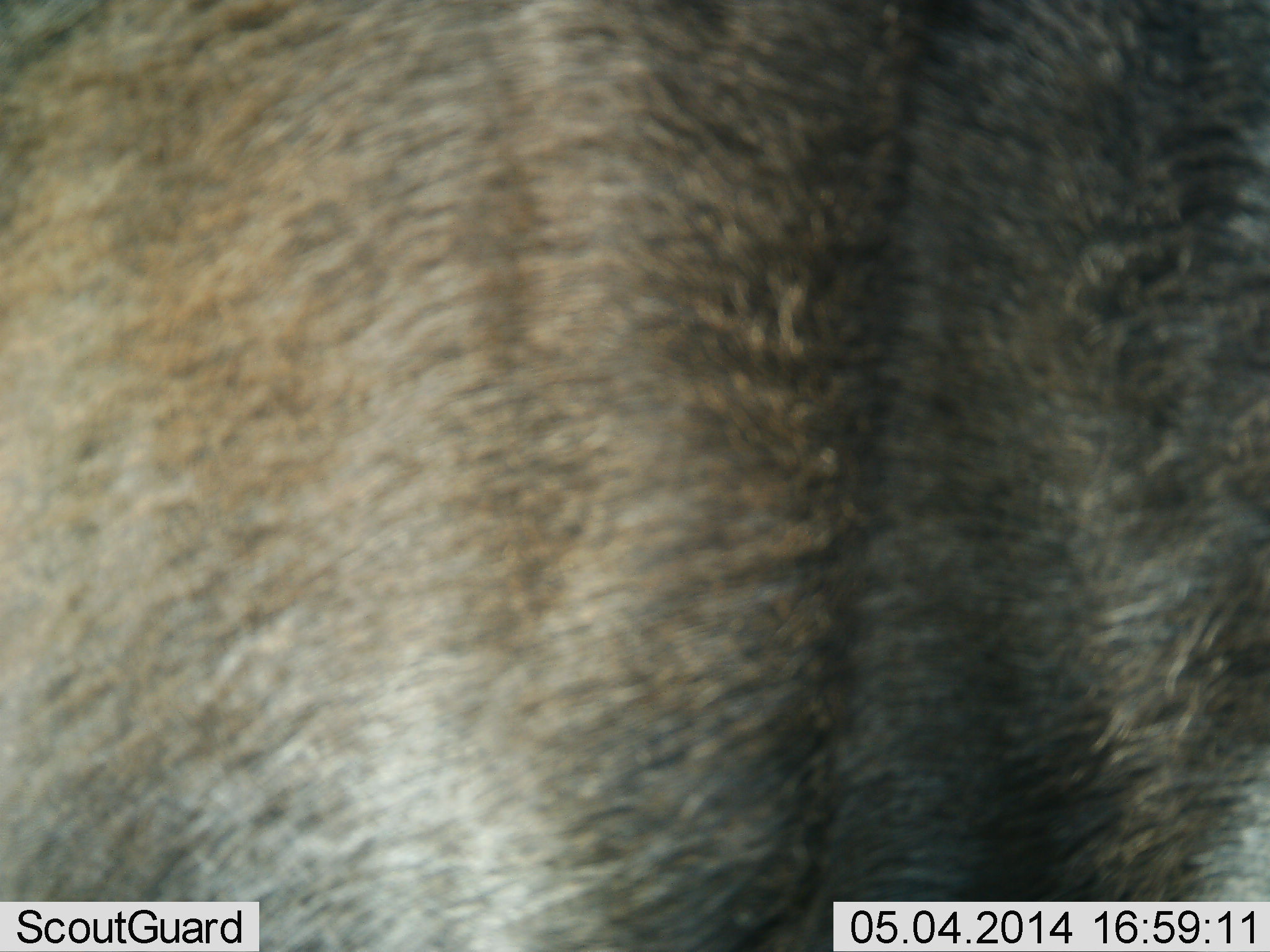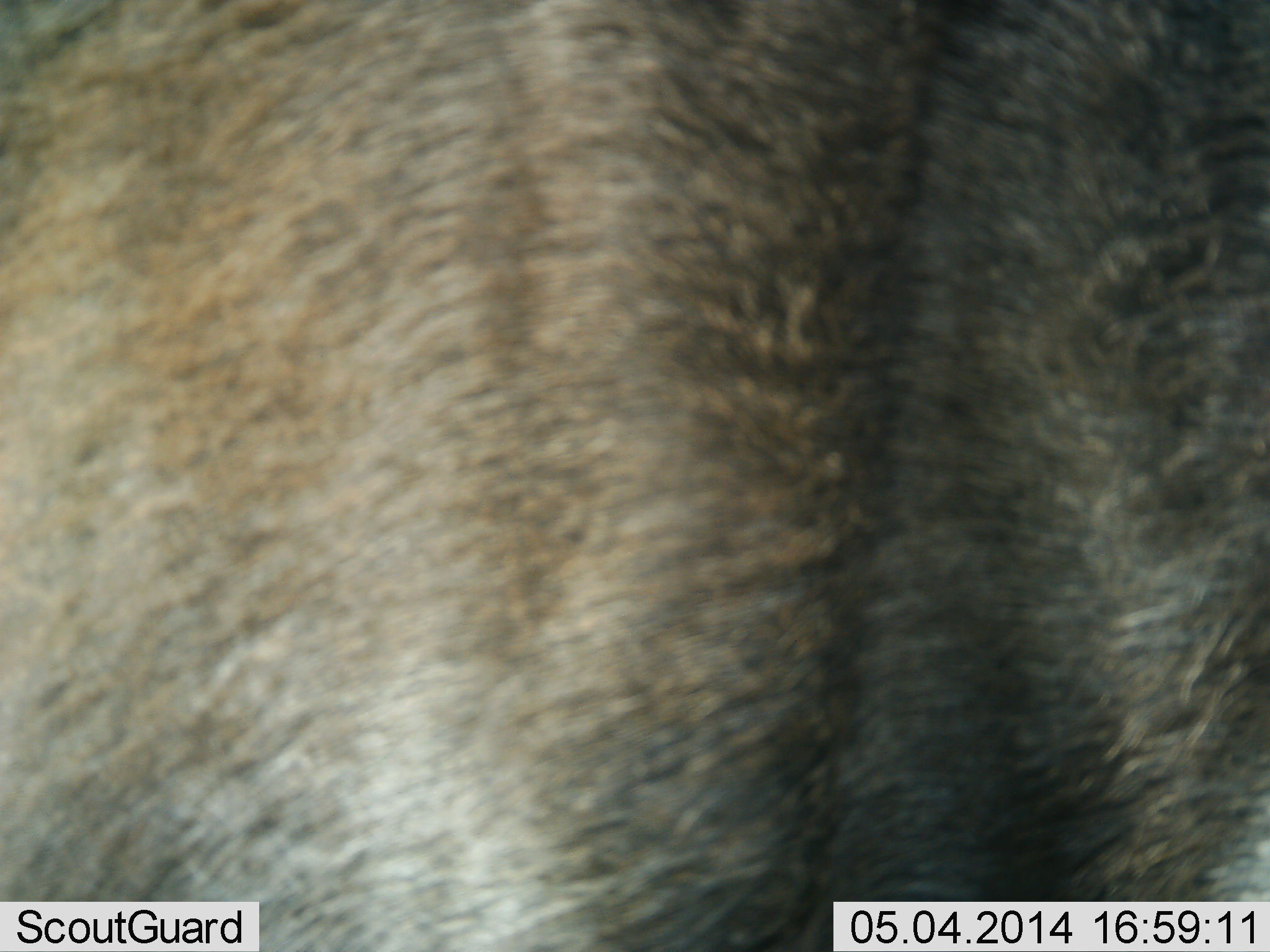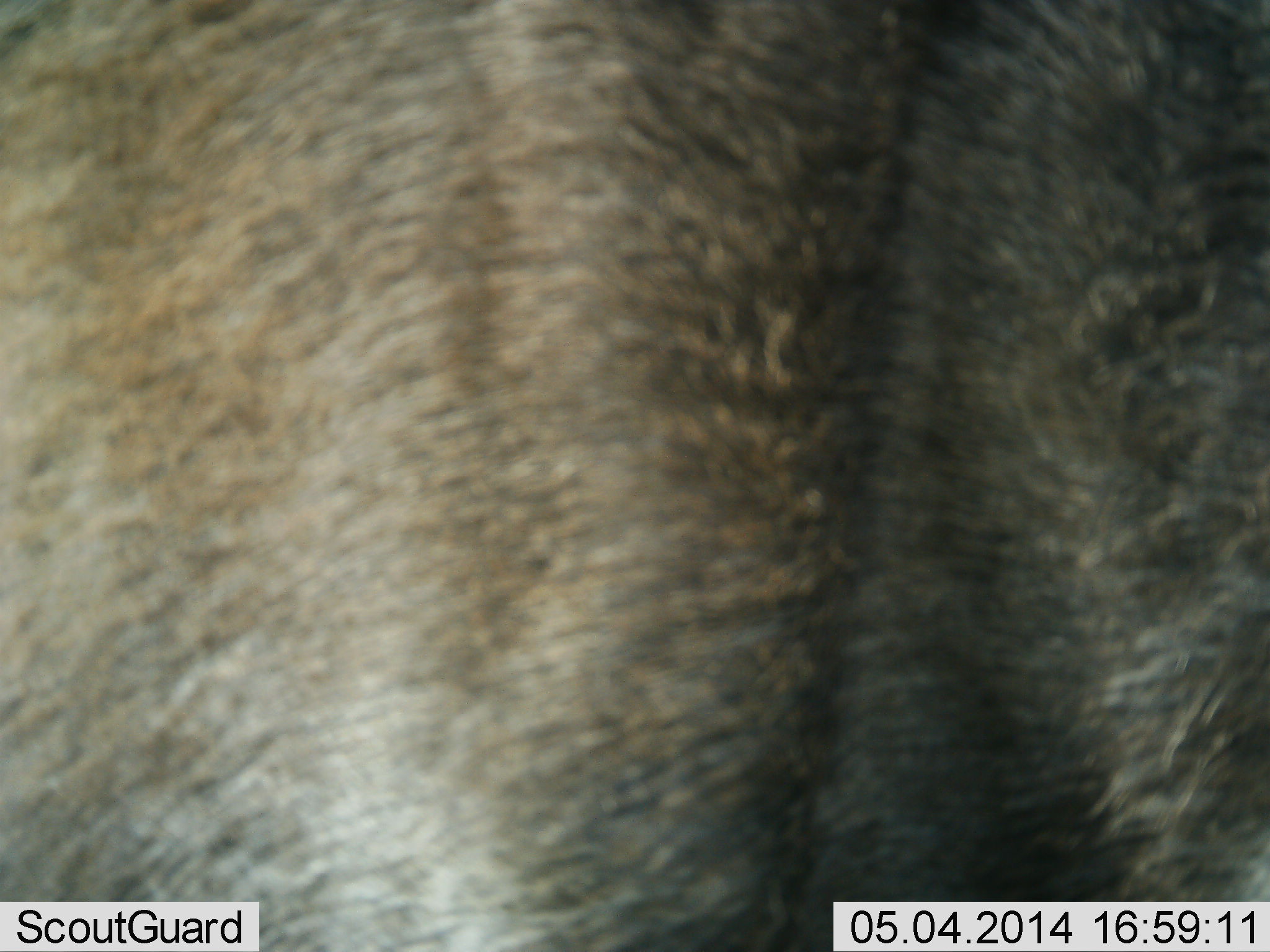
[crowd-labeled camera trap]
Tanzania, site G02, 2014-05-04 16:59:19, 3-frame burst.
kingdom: Animalia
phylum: Chordata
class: Mammalia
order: Artiodactyla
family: Bovidae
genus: Connochaetes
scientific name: Connochaetes taurinus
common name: blue wildebeest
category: wildebeest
Wildebeest (blue wildebeest) (Connochaetes taurinus), count 1. Behavior (volunteer vote fractions): standing 90%, resting 0%, moving 0%, interacting 10%. Young present (vote fraction): 0%. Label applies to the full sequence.